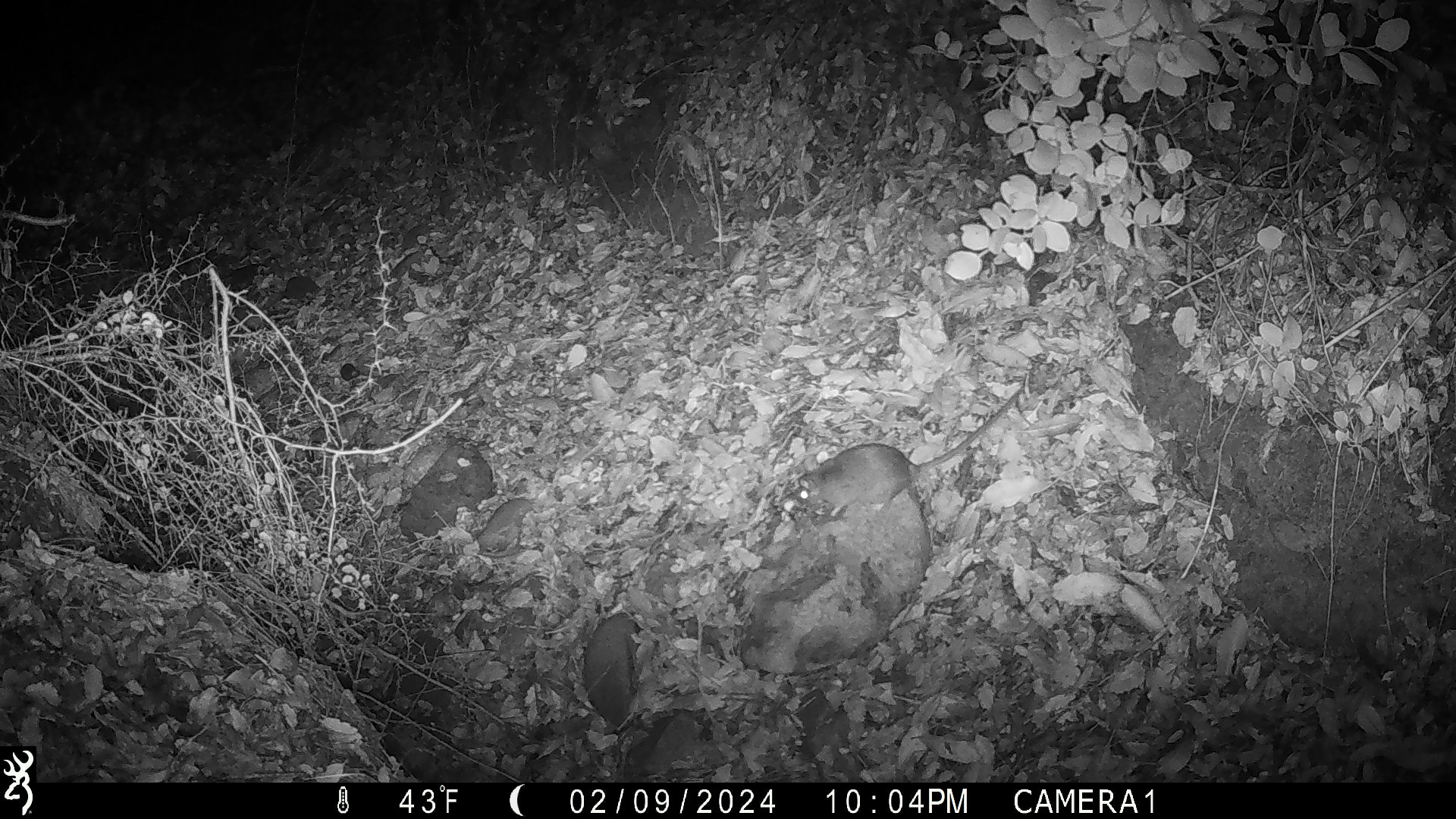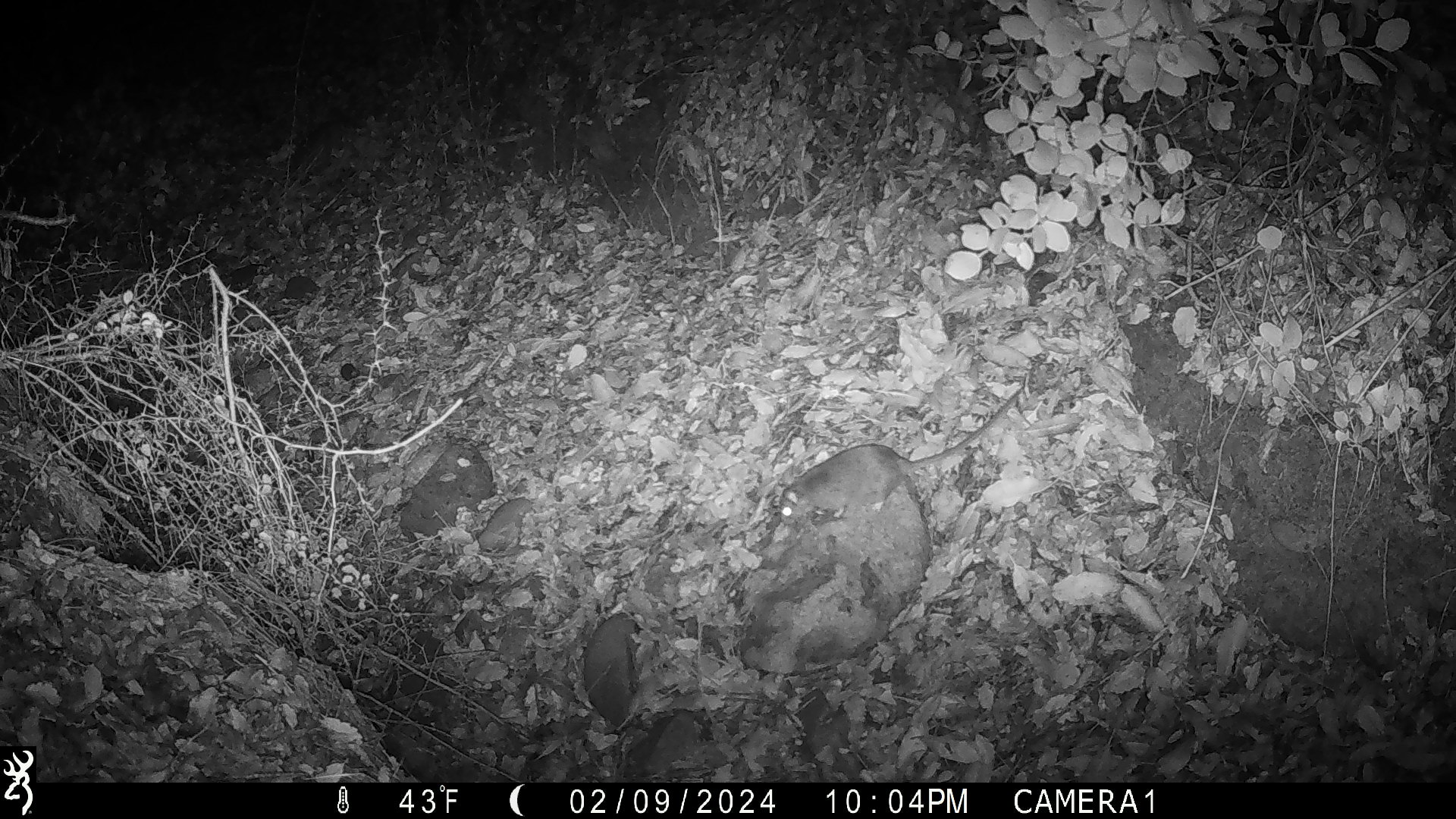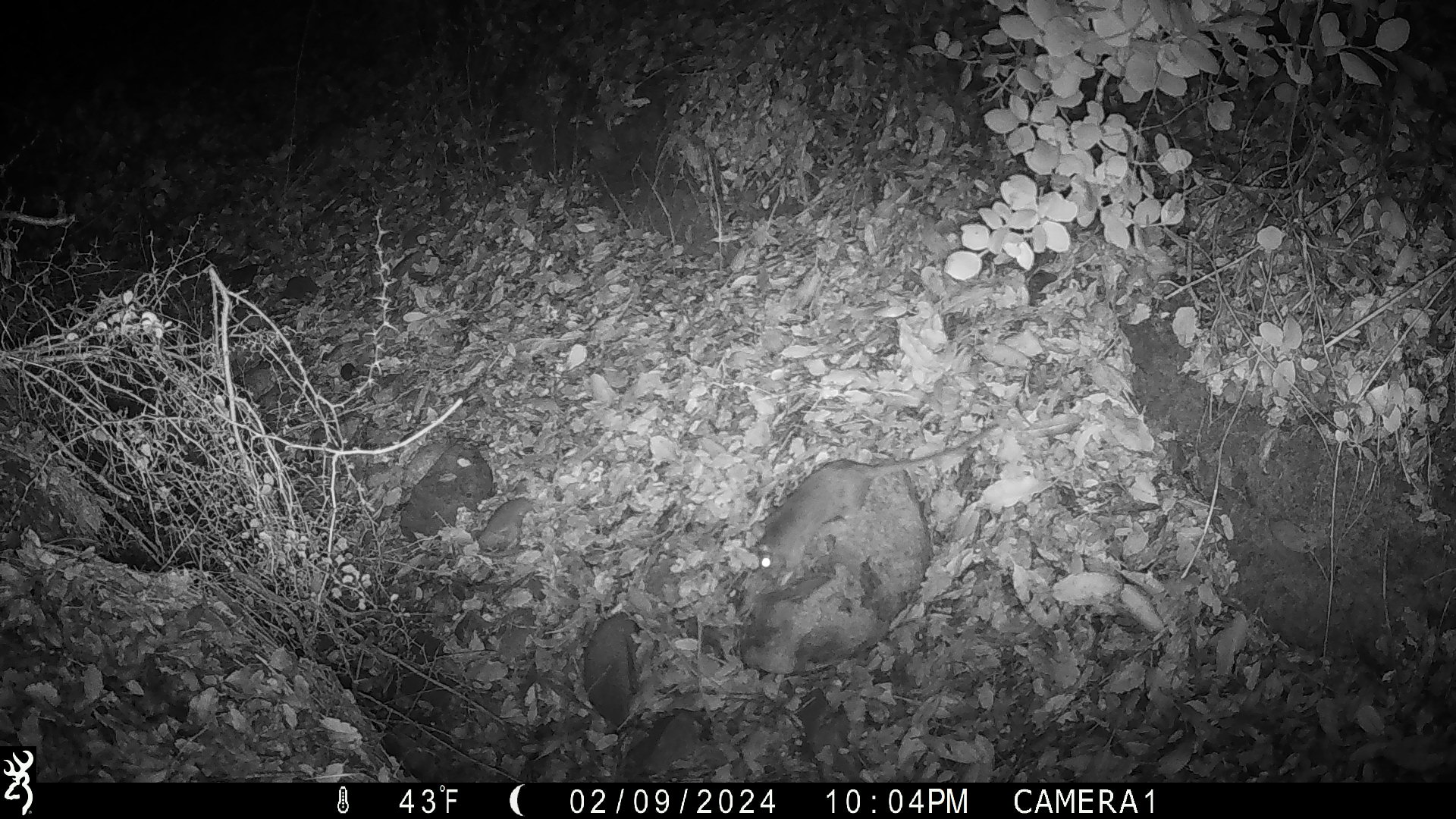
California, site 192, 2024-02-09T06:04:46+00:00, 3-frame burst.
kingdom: Animalia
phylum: Chordata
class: Mammalia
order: Rodentia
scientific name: Rodentia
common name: mouse or rat